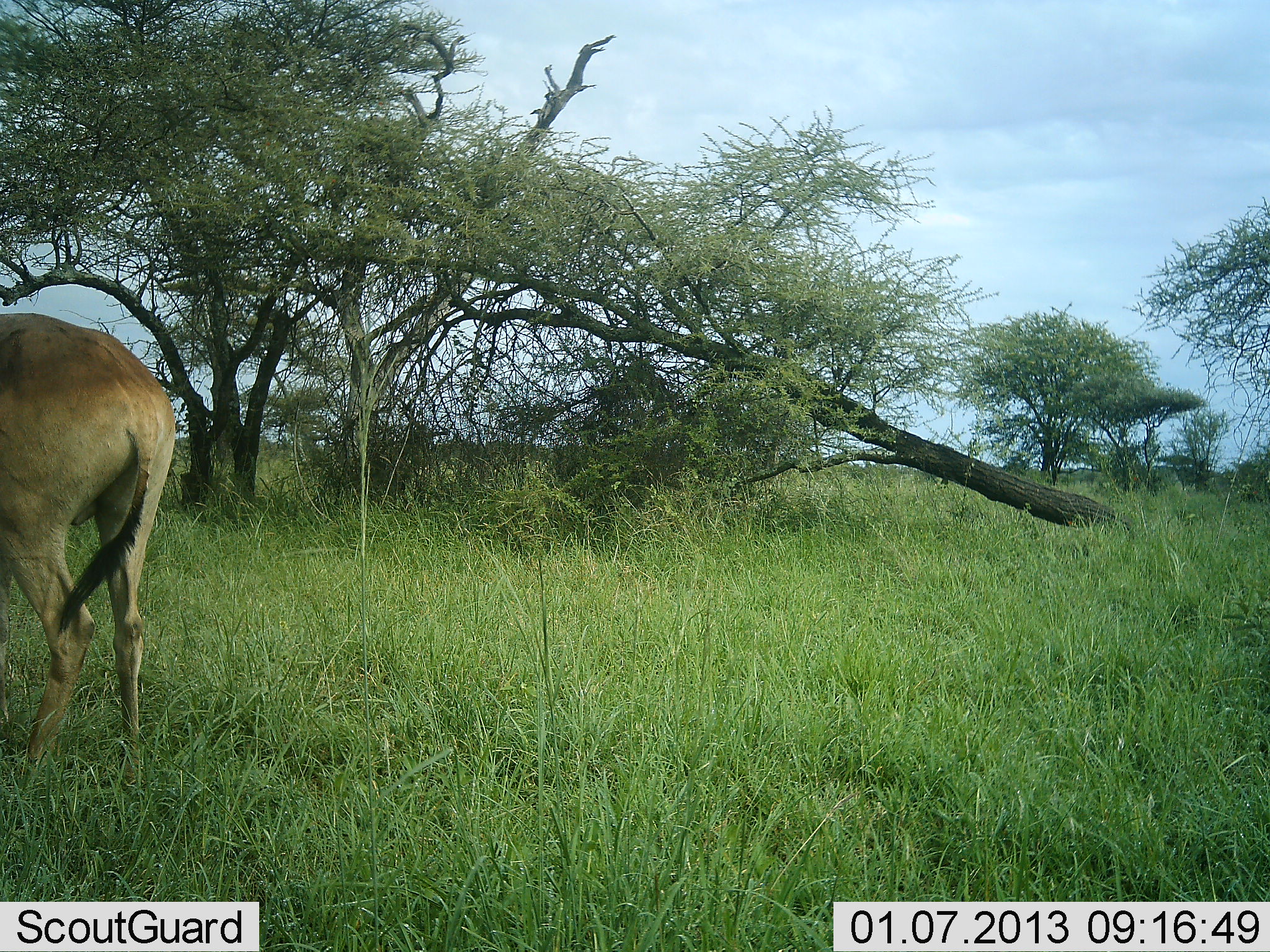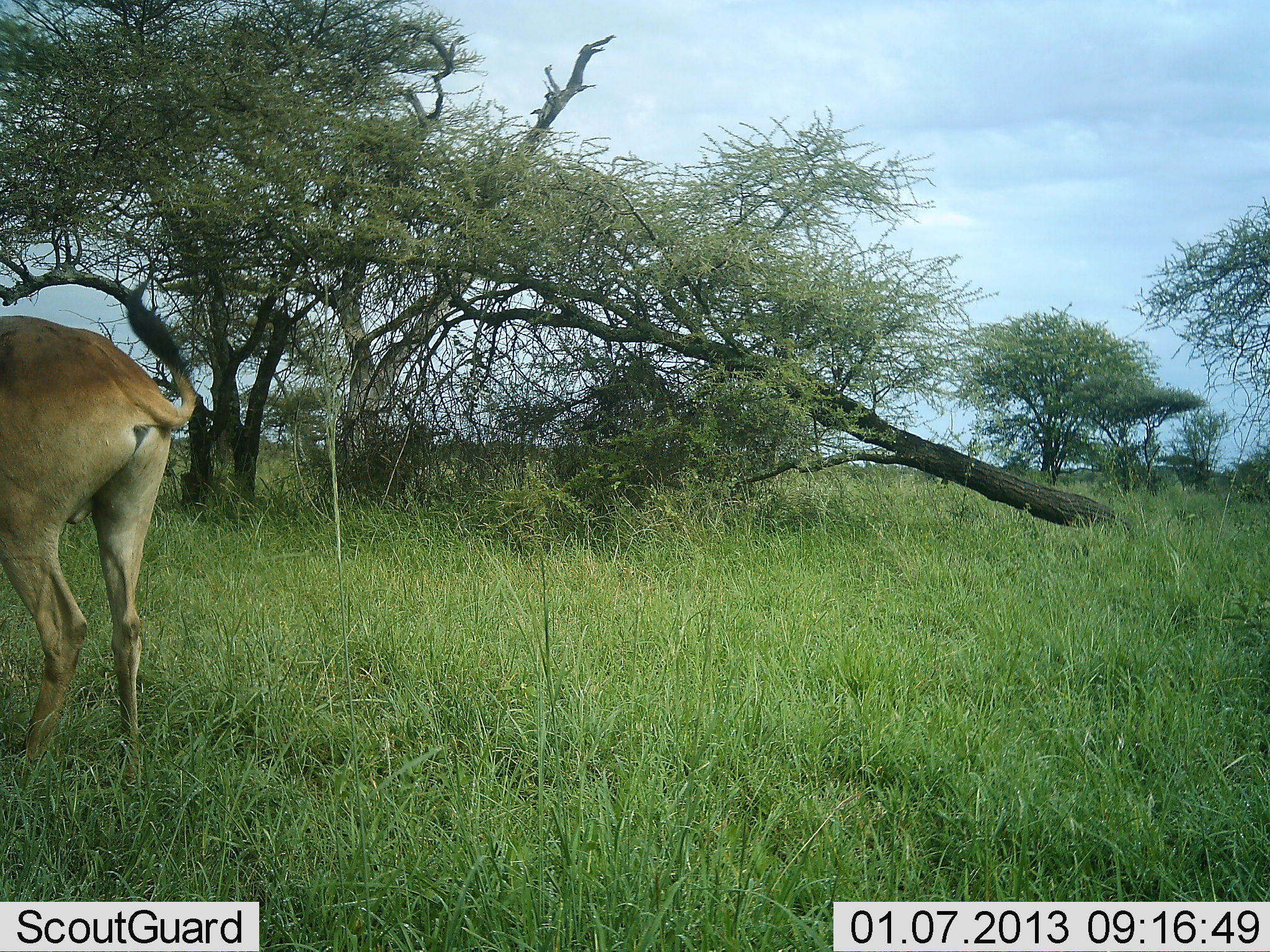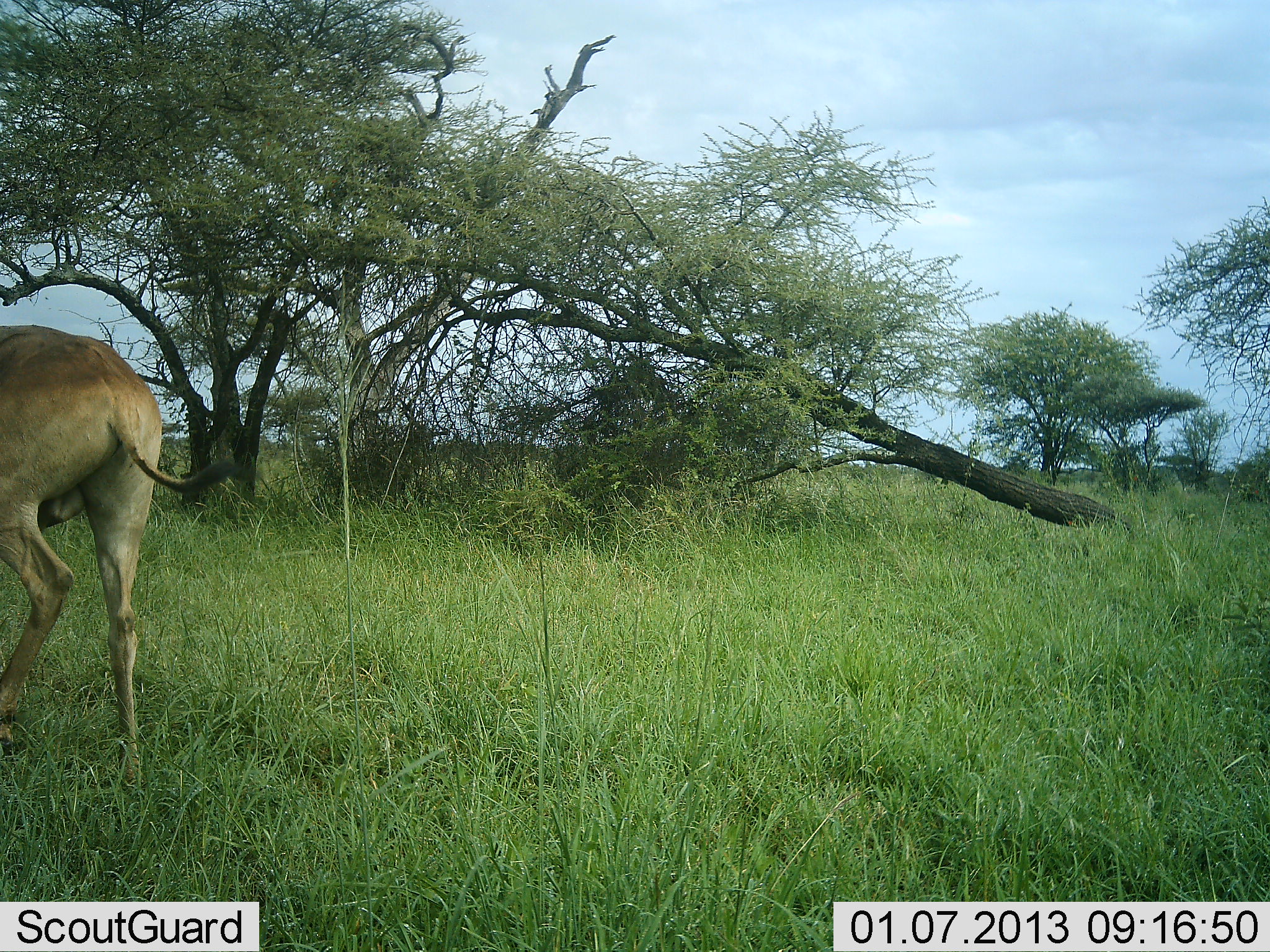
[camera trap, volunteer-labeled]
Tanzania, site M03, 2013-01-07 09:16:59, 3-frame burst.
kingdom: Animalia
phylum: Chordata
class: Mammalia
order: Artiodactyla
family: Bovidae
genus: Alcelaphus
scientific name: Alcelaphus buselaphus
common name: hartebeest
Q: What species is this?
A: Hartebeest (Alcelaphus buselaphus).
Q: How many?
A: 1.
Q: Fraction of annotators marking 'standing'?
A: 69%.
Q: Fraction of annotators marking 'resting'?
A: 0%.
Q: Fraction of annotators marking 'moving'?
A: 19%.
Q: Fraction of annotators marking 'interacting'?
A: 0%.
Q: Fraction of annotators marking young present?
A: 0%.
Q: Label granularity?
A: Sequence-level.